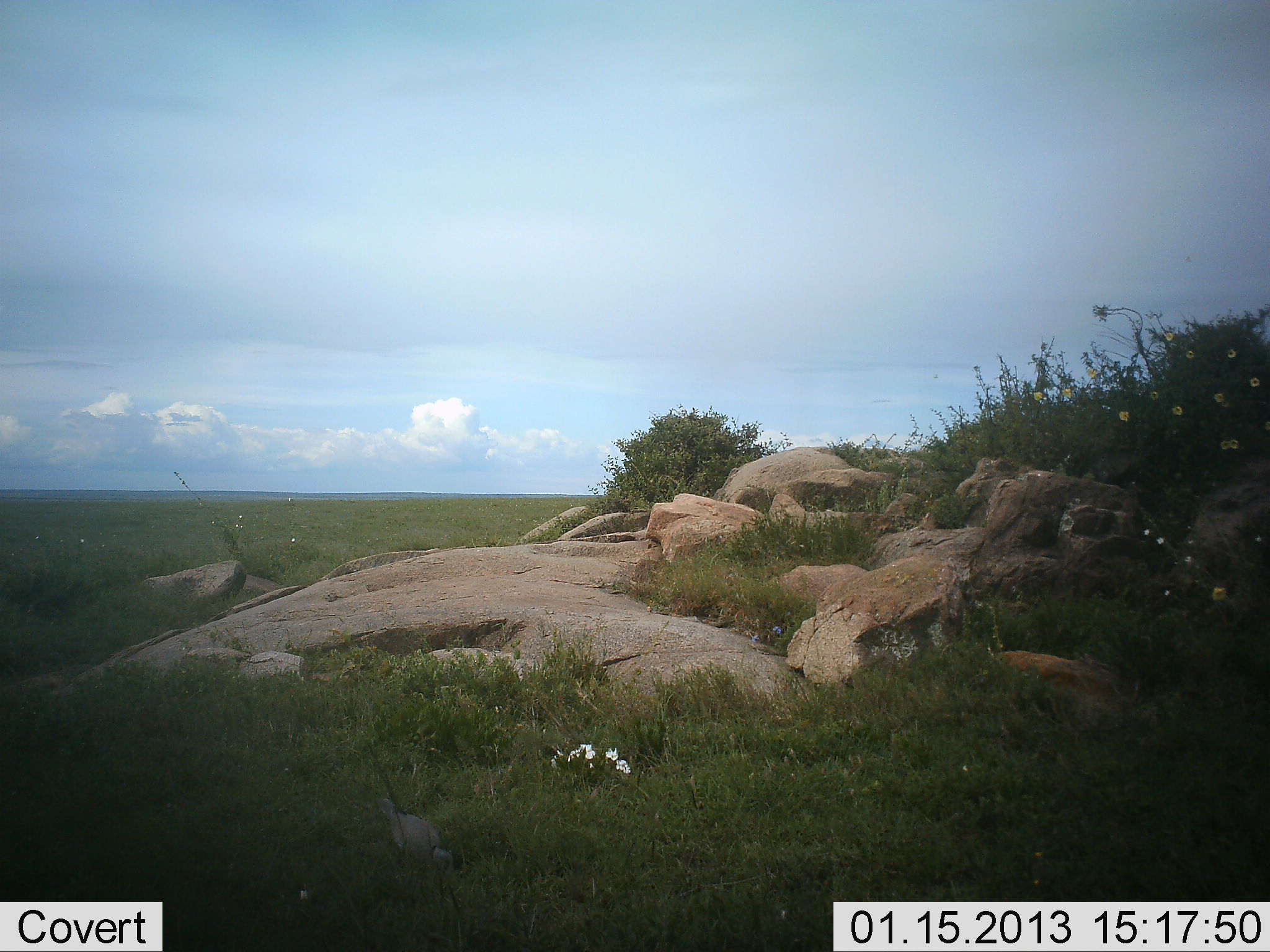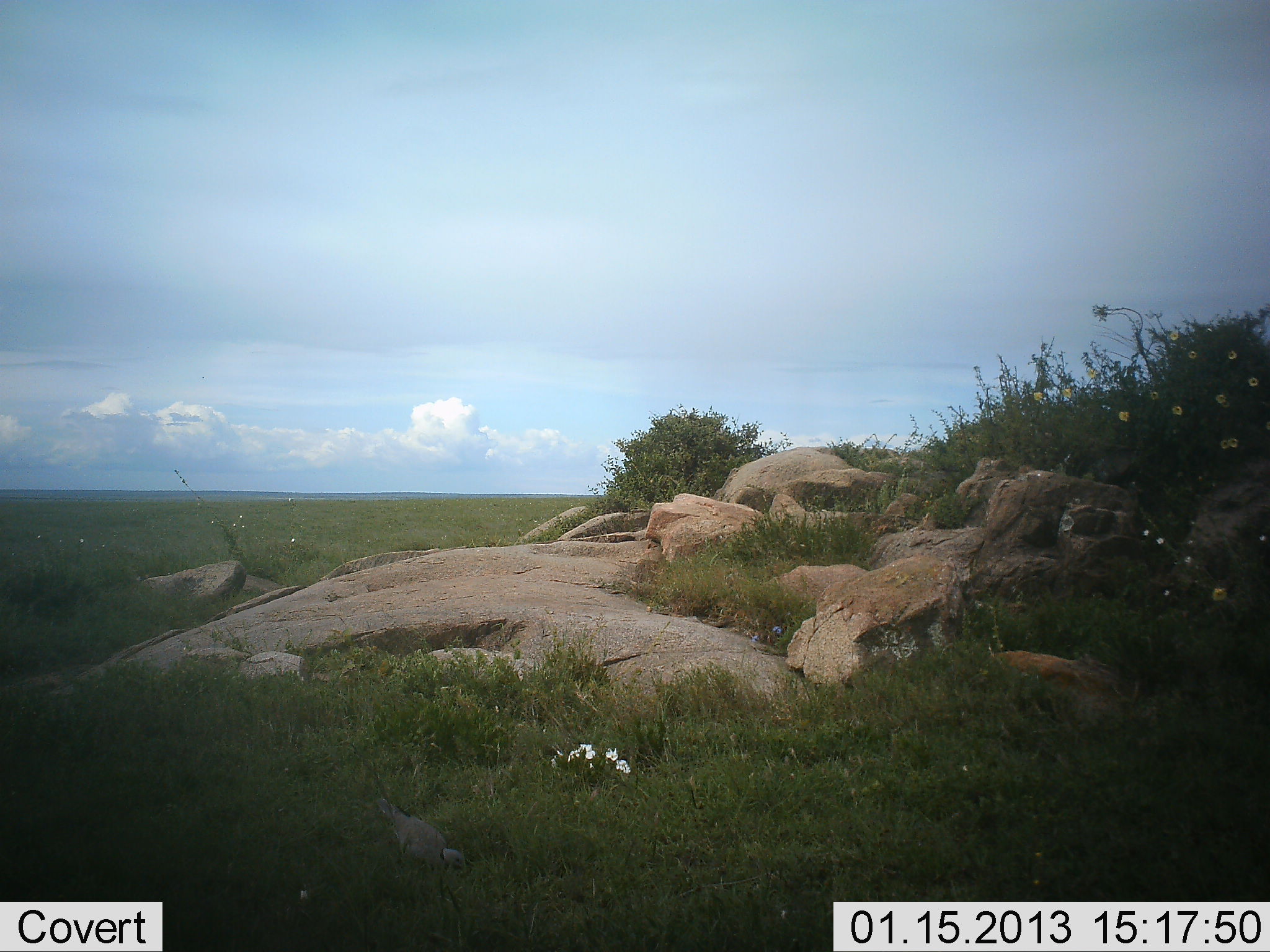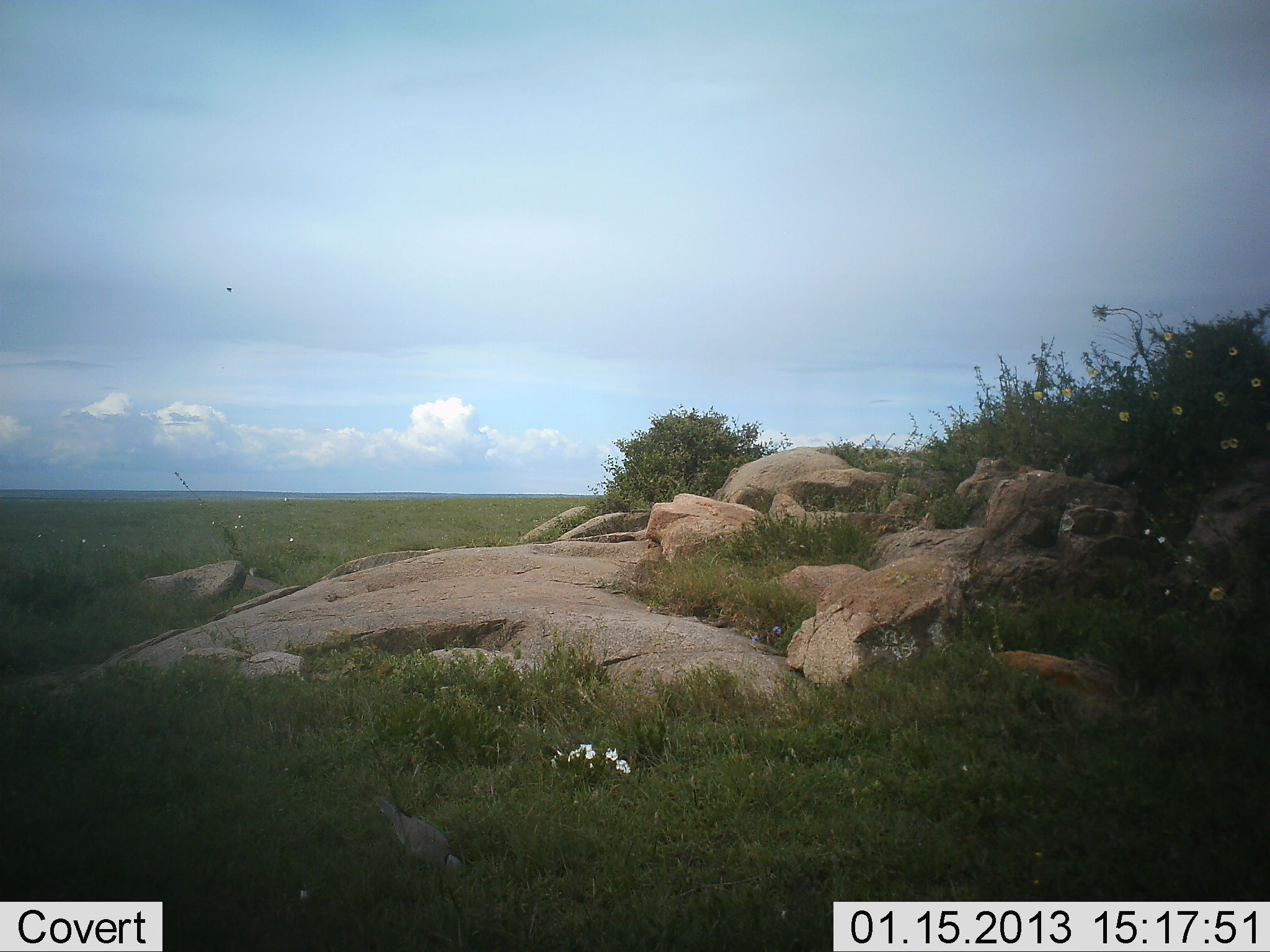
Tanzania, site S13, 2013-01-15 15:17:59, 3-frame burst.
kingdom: Animalia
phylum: Chordata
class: Aves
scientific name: Aves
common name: bird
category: otherbird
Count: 1.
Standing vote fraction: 26%.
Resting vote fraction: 0%.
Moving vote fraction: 0%.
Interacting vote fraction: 0%.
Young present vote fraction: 0%.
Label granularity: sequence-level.